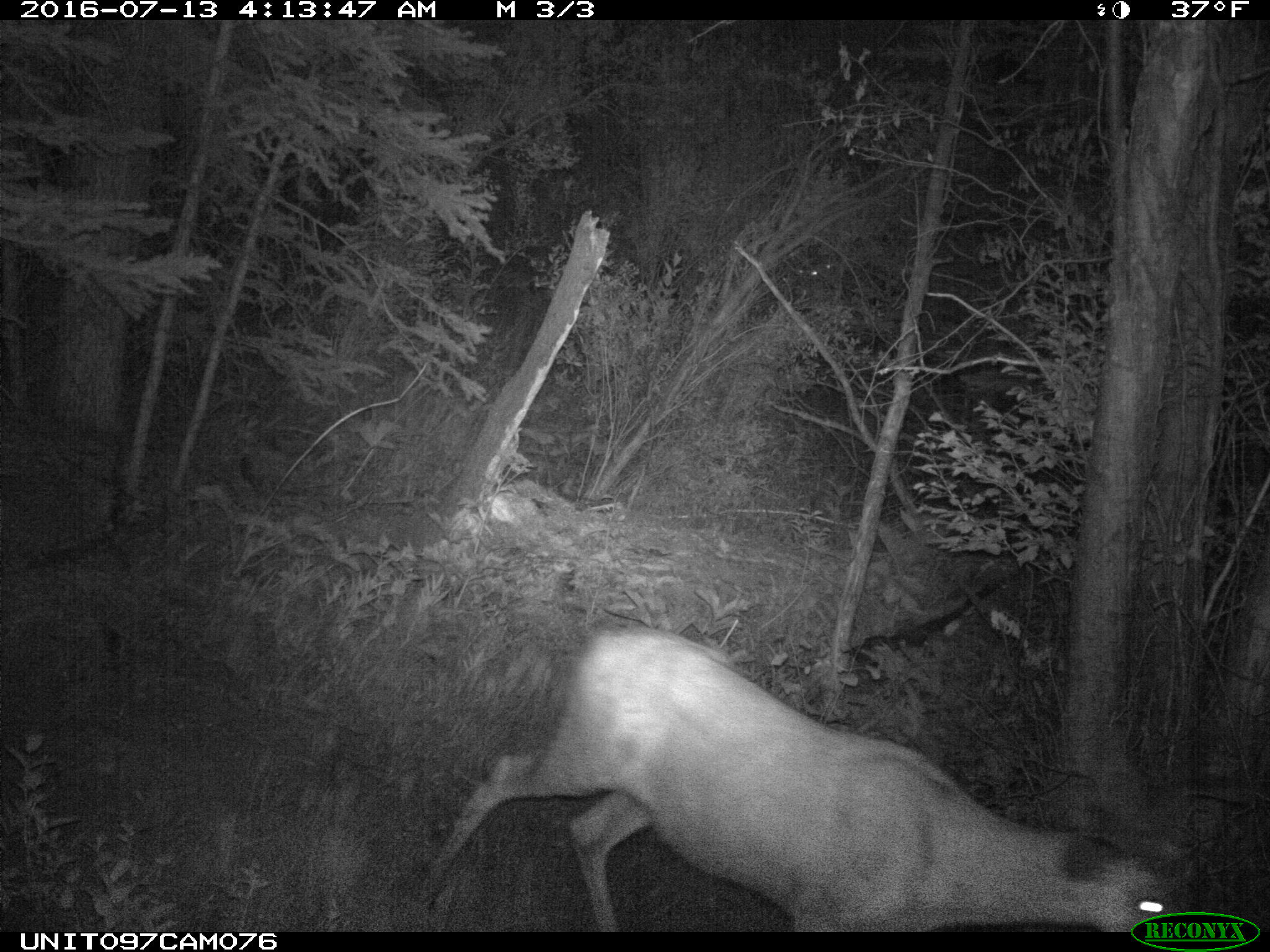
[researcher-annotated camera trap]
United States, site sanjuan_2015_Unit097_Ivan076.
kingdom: Animalia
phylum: Chordata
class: Mammalia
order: Artiodactyla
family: Cervidae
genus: Odocoileus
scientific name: Odocoileus hemionus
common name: mule deer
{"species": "Odocoileus hemionus (mule deer)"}